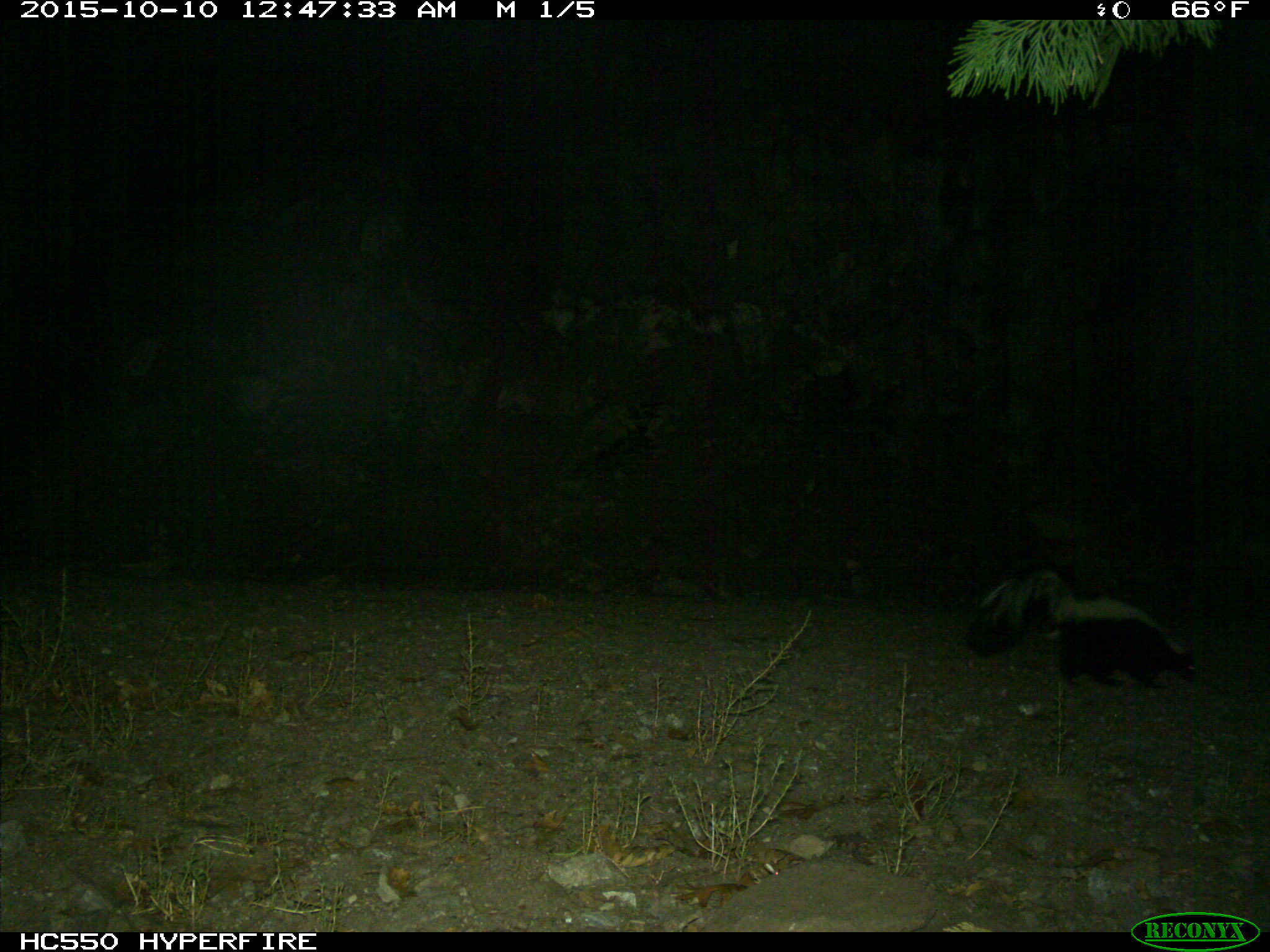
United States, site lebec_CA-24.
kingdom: Animalia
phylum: Chordata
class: Mammalia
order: Carnivora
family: Mephitidae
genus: Mephitis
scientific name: Mephitis mephitis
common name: striped skunk